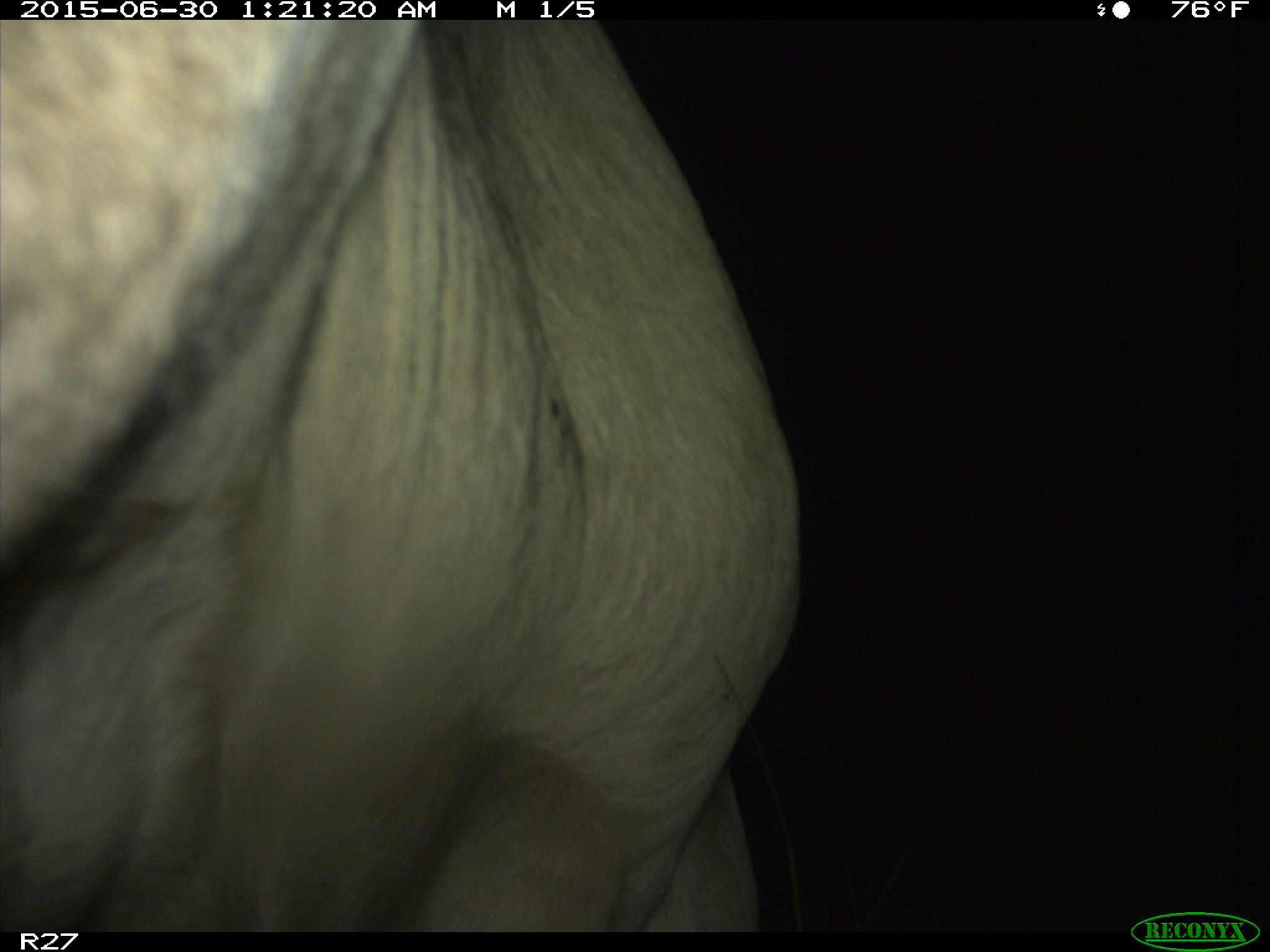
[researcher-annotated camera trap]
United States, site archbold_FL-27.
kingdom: Animalia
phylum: Chordata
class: Mammalia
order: Artiodactyla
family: Bovidae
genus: Bos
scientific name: Bos taurus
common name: domestic cow